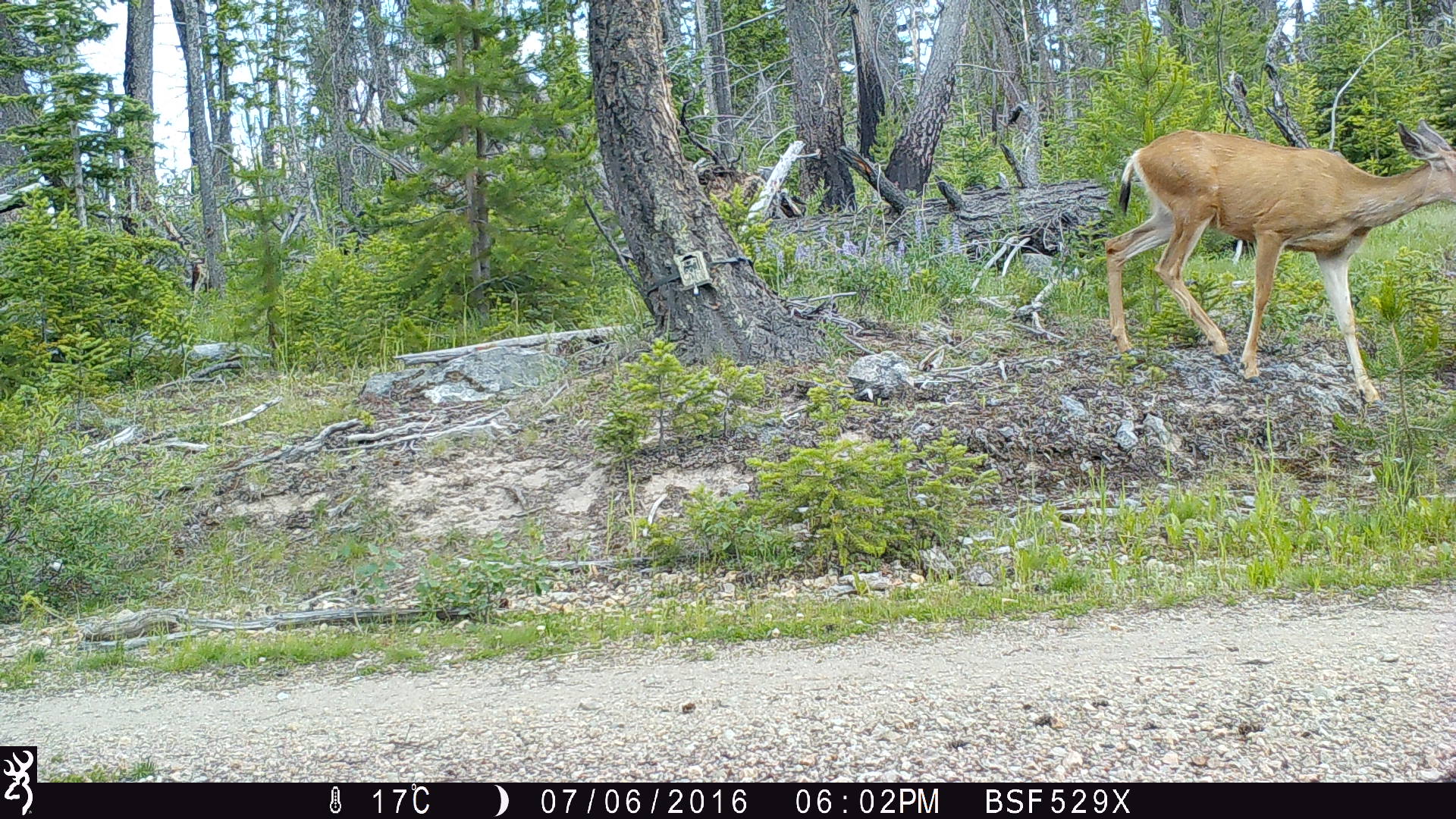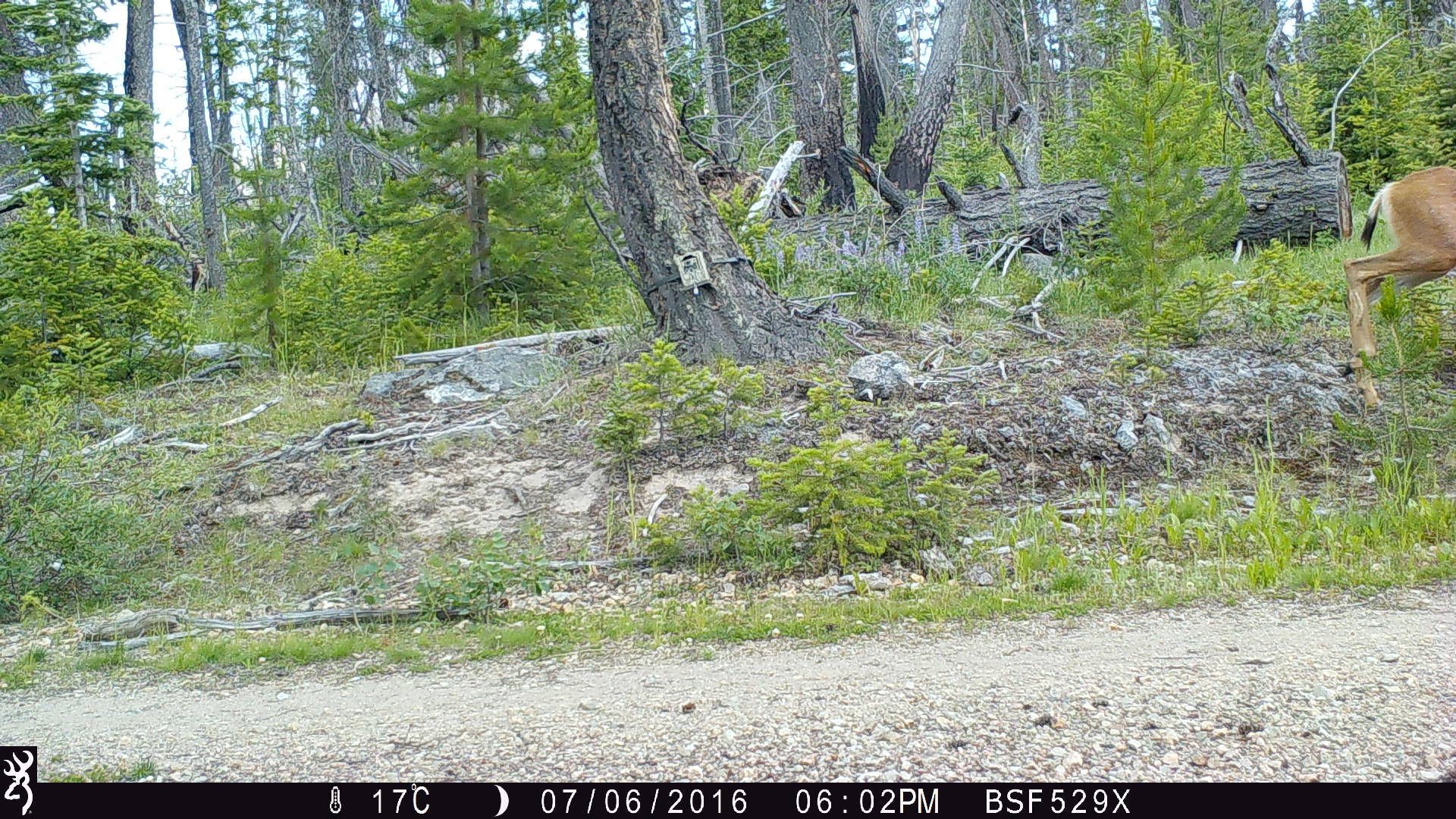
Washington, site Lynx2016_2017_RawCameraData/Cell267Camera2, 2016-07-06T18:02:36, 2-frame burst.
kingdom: Animalia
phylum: Chordata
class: Mammalia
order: Artiodactyla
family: Cervidae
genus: Odocoileus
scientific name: Odocoileus hemionus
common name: mule deer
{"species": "Odocoileus hemionus (mule deer)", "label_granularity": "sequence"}